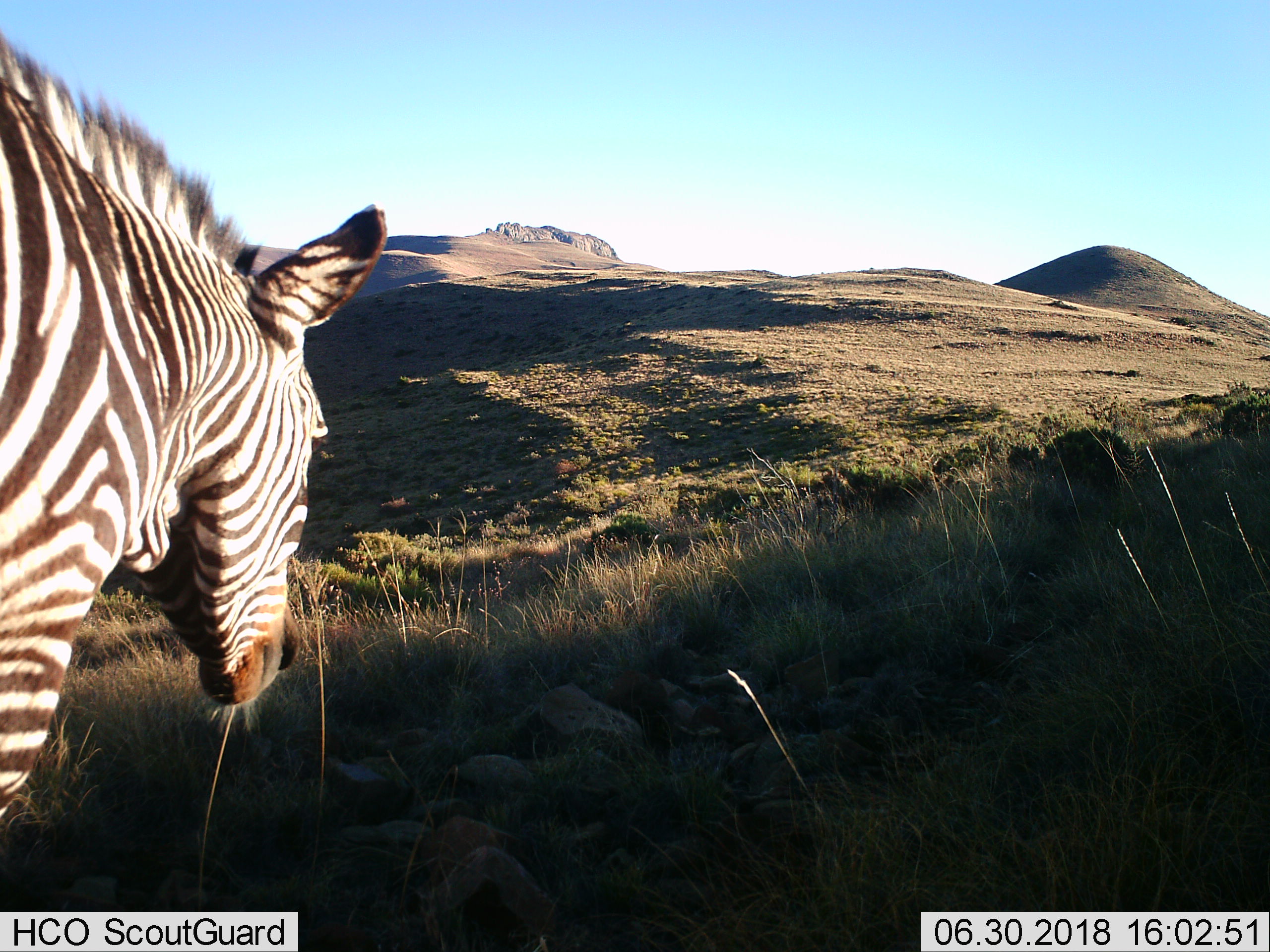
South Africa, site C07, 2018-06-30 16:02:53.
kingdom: Animalia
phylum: Chordata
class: Mammalia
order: Perissodactyla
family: Equidae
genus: Equus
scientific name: Equus zebra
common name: mountain zebra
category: zebramountain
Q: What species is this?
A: Zebramountain (mountain zebra) (Equus zebra).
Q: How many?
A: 1.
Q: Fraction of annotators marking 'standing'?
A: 50%.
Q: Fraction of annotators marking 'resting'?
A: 0%.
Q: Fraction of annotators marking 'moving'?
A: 50%.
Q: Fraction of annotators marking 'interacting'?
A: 0%.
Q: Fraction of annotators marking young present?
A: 0%.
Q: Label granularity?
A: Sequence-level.